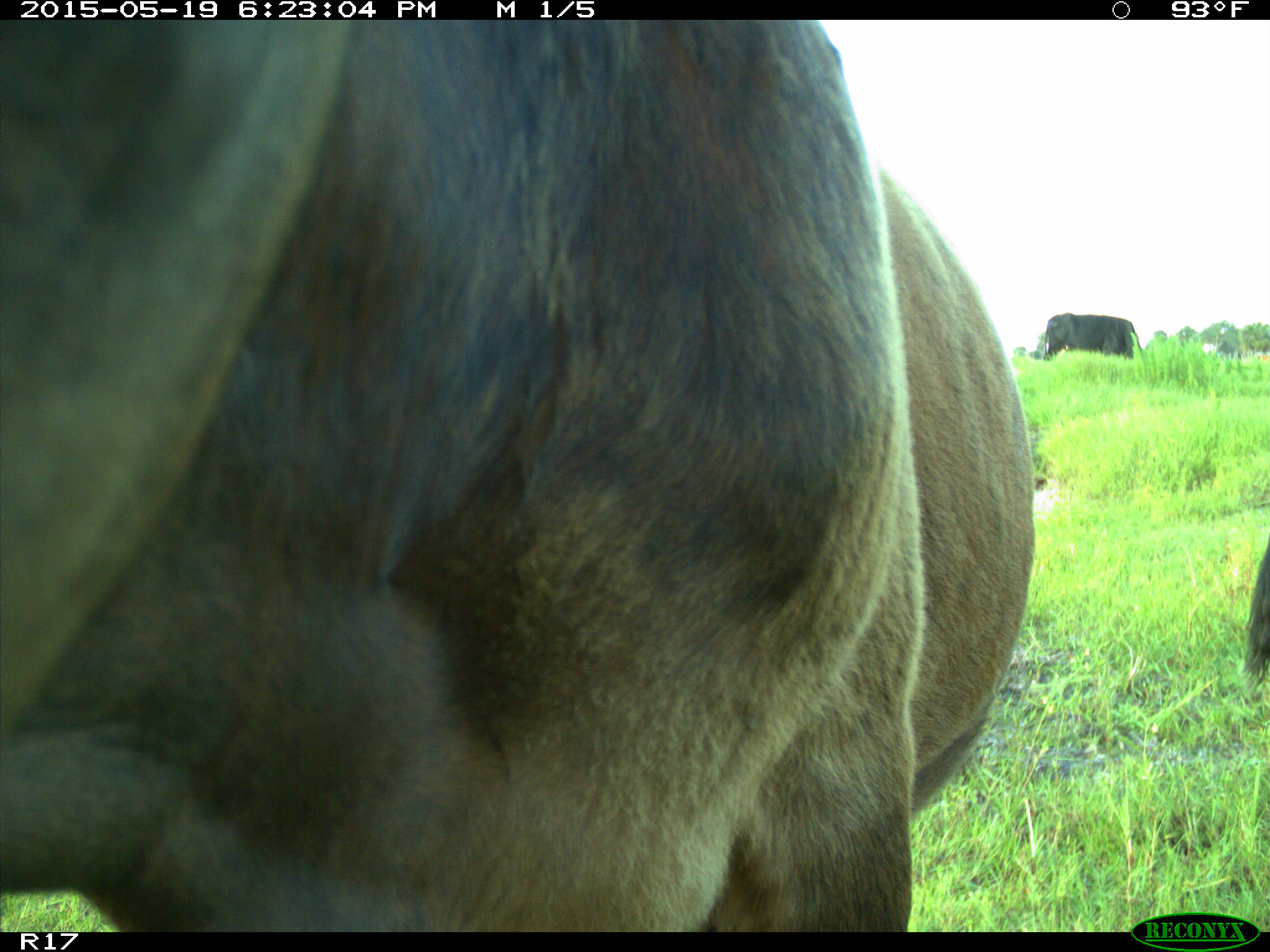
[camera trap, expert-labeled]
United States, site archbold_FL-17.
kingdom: Animalia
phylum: Chordata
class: Mammalia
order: Artiodactyla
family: Bovidae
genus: Bos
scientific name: Bos taurus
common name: domestic cow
Bos taurus (domestic cow).